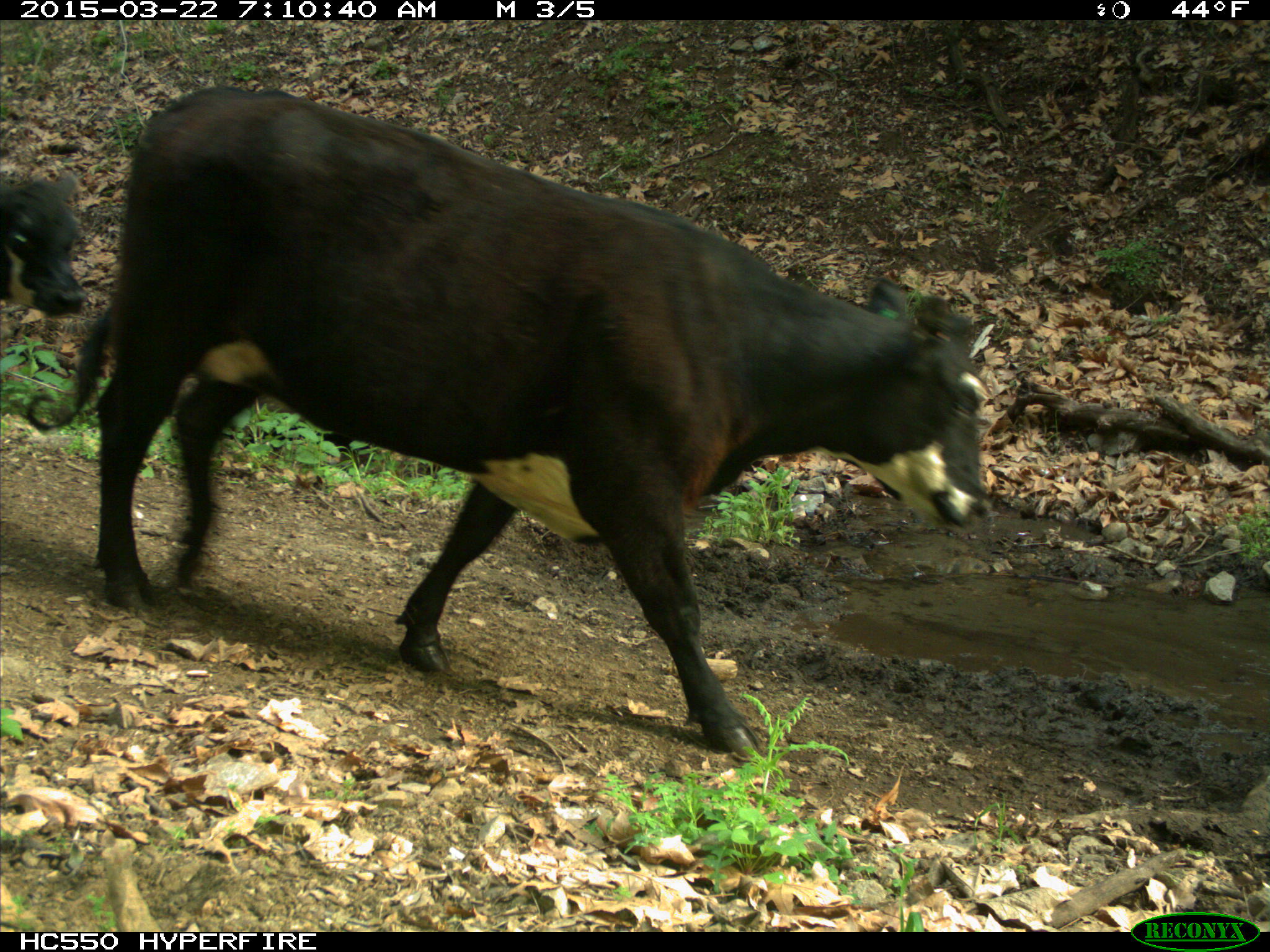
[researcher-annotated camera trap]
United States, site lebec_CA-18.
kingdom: Animalia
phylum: Chordata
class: Mammalia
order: Artiodactyla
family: Bovidae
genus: Bos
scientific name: Bos taurus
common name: domestic cow